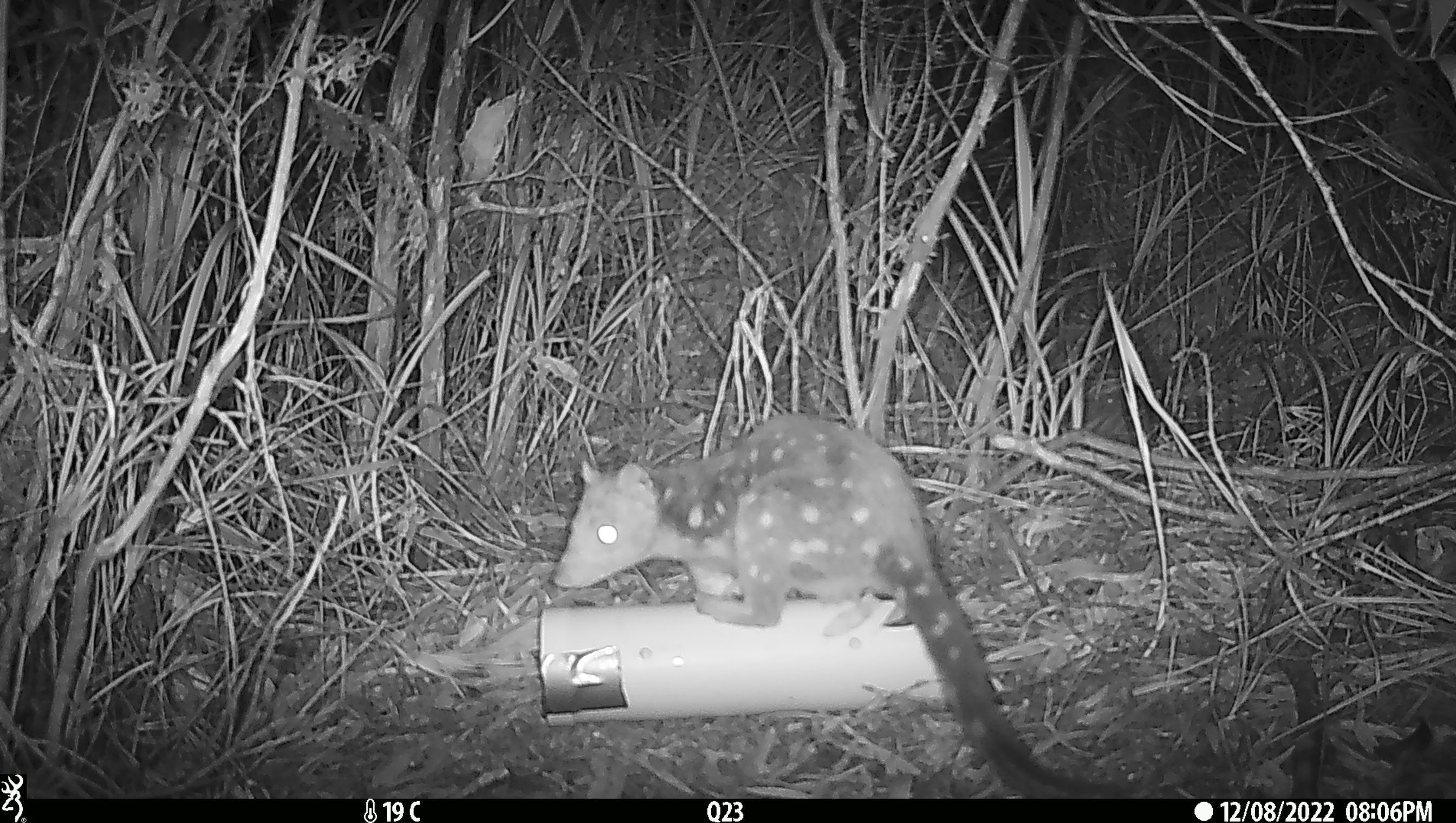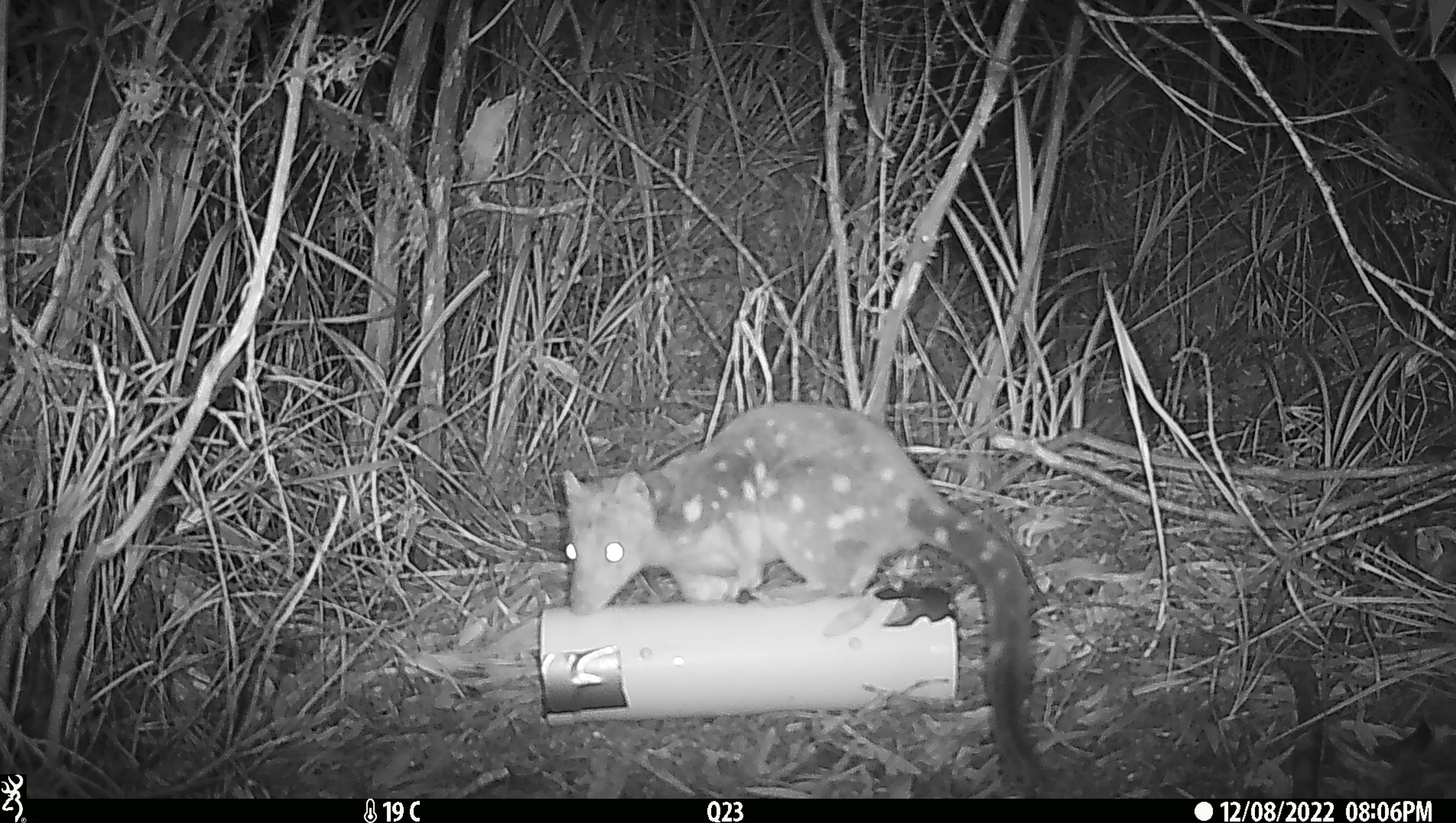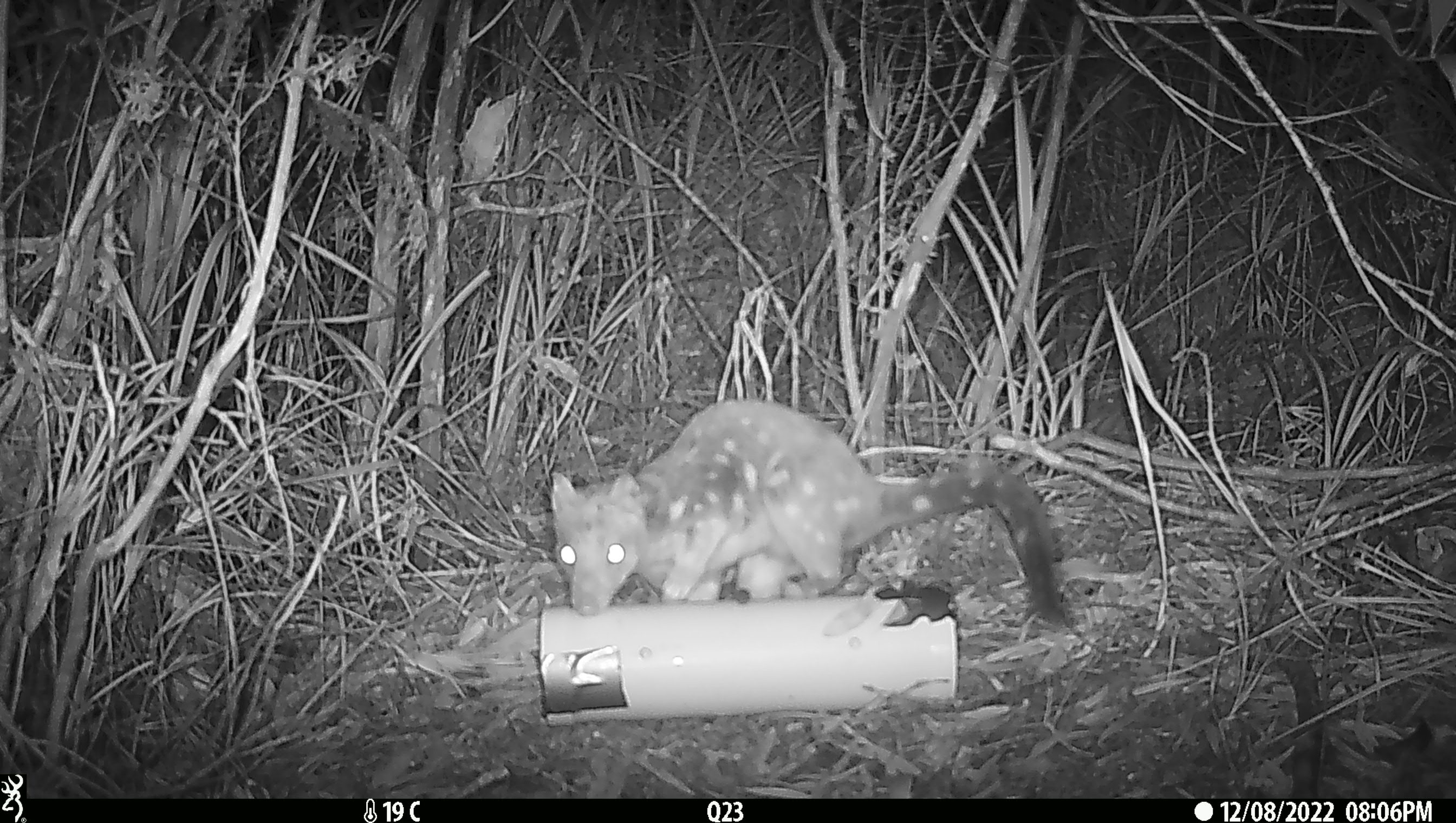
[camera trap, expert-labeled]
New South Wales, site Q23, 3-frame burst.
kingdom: Animalia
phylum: Chordata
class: Mammalia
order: Dasyuromorphia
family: Dasyuridae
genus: Dasyurus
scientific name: Dasyurus maculatus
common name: spotted-tailed quoll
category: quoll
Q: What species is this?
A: Quoll (spotted-tailed quoll) (Dasyurus maculatus).